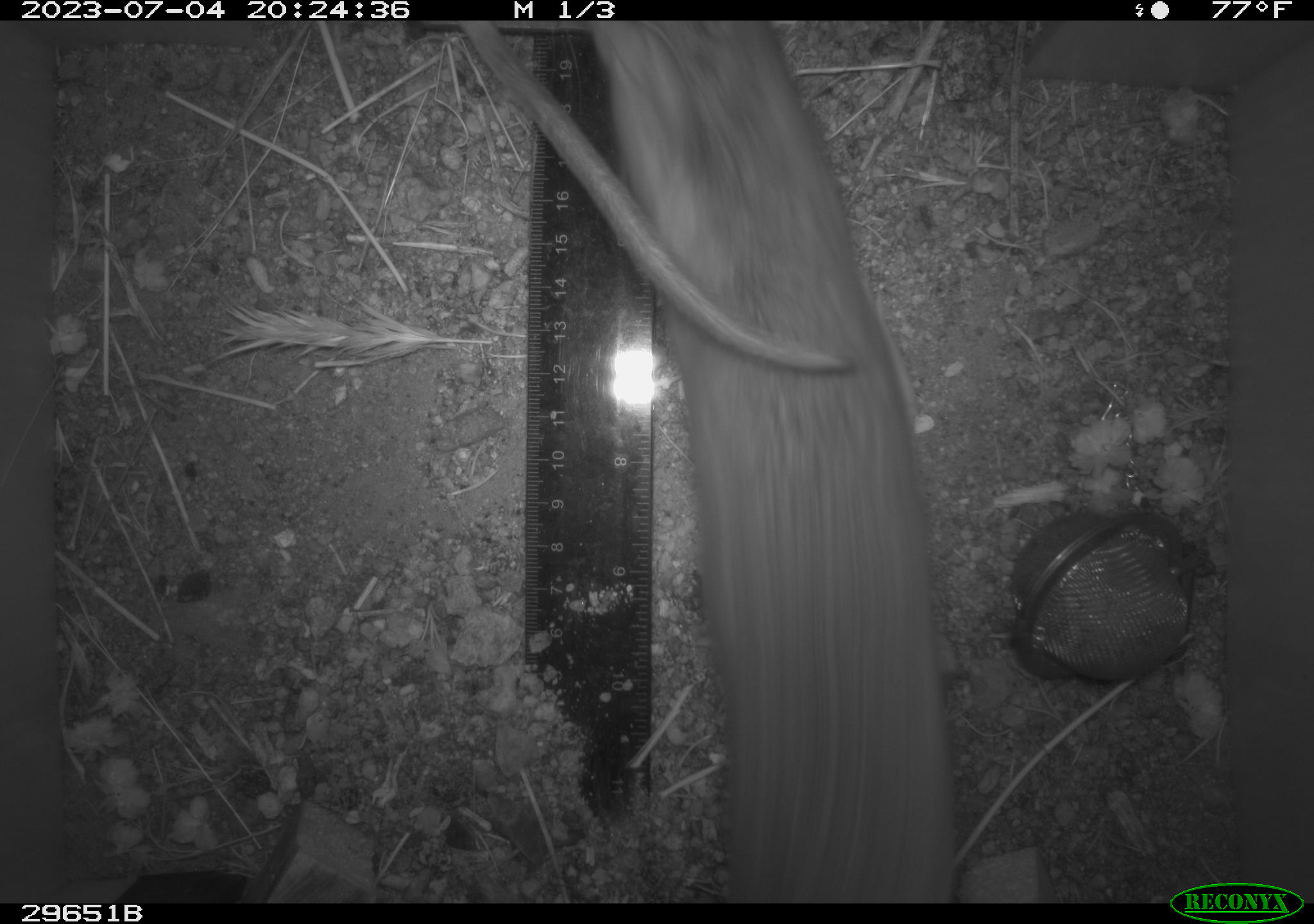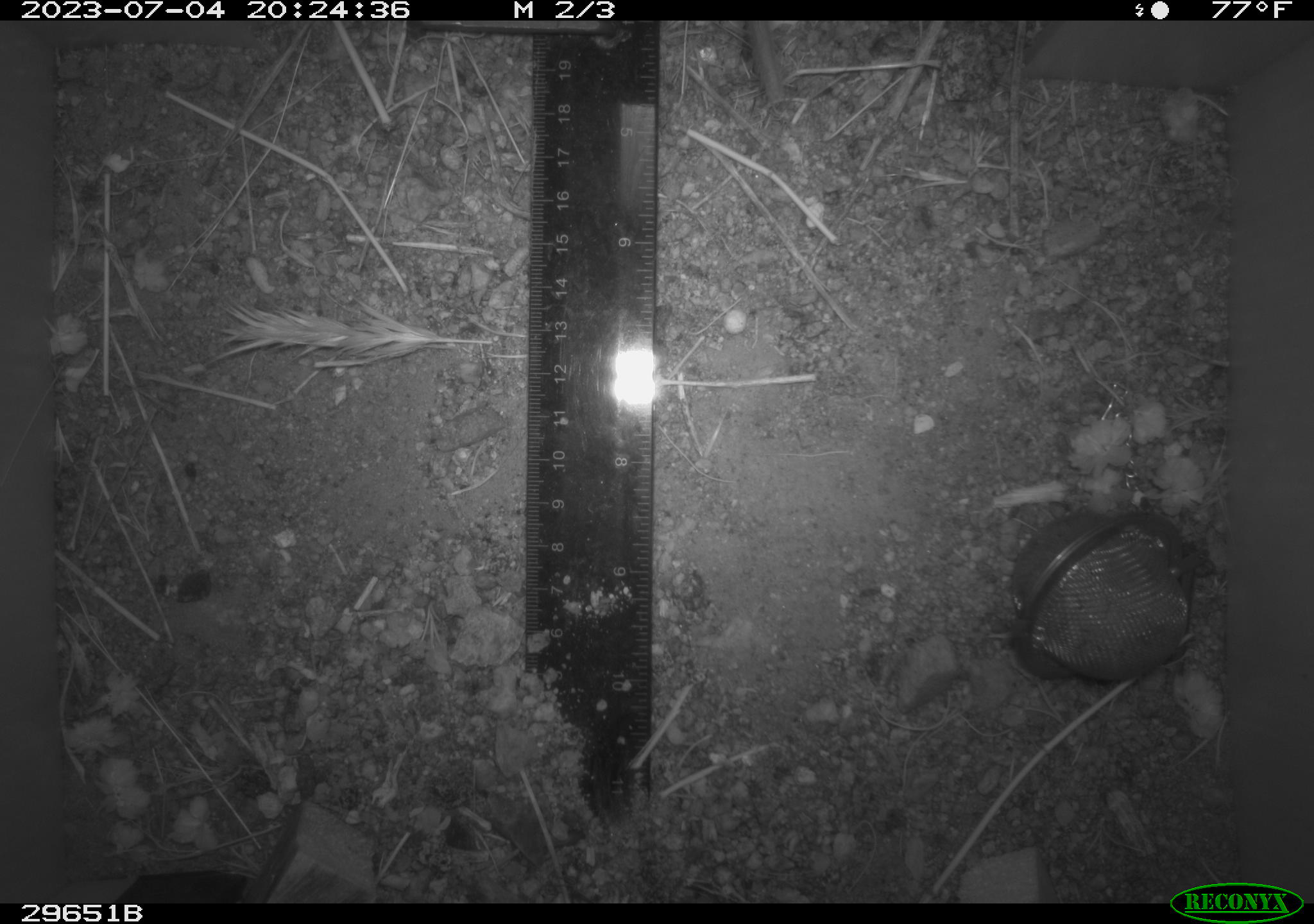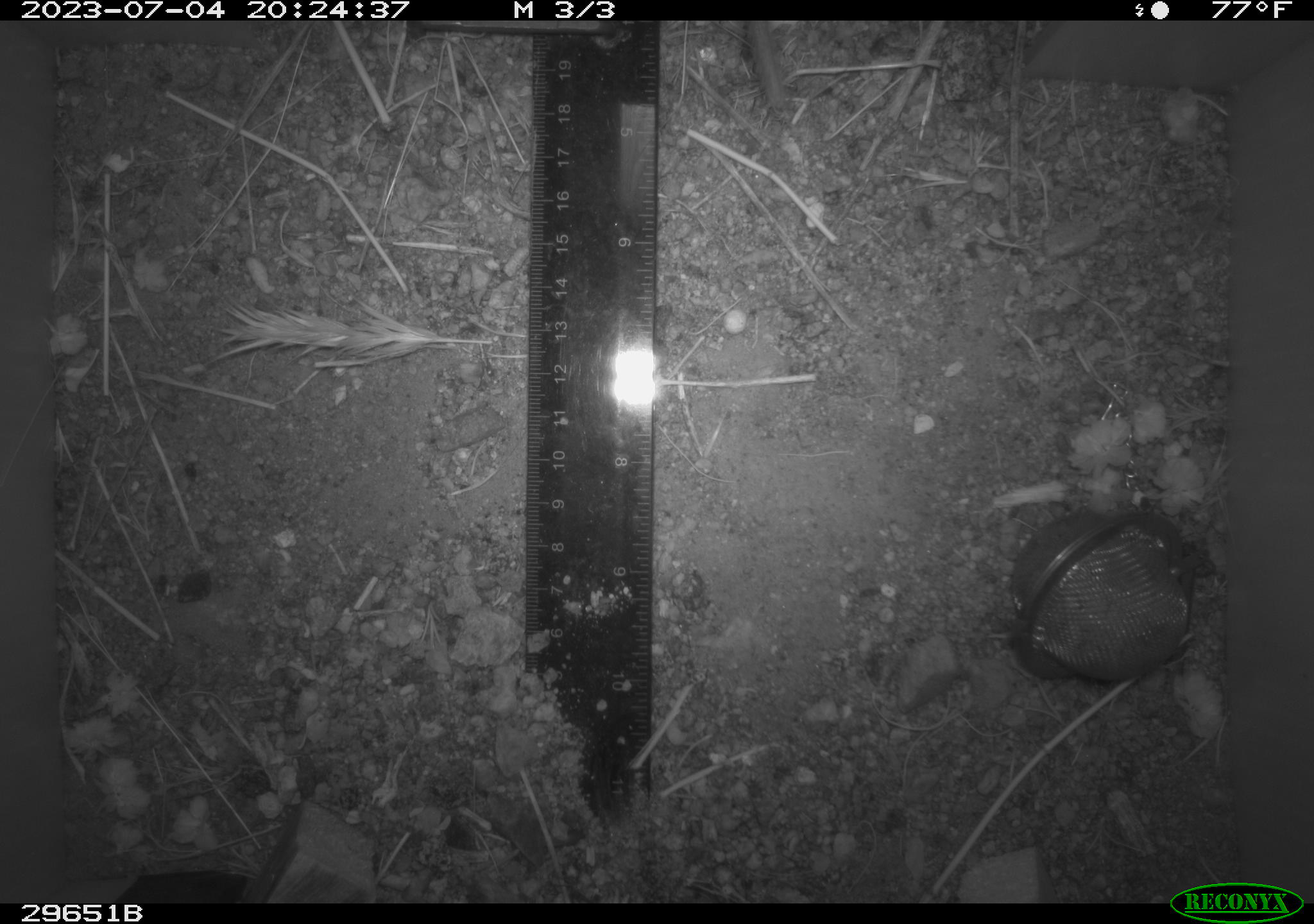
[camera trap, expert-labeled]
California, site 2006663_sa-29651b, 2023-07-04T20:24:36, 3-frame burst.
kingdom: Animalia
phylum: Chordata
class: Mammalia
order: Rodentia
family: Cricetidae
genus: Neotoma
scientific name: Neotoma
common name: pack rat or woodrat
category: neotoma species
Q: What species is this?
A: Neotoma species (pack rat or woodrat) (Neotoma).